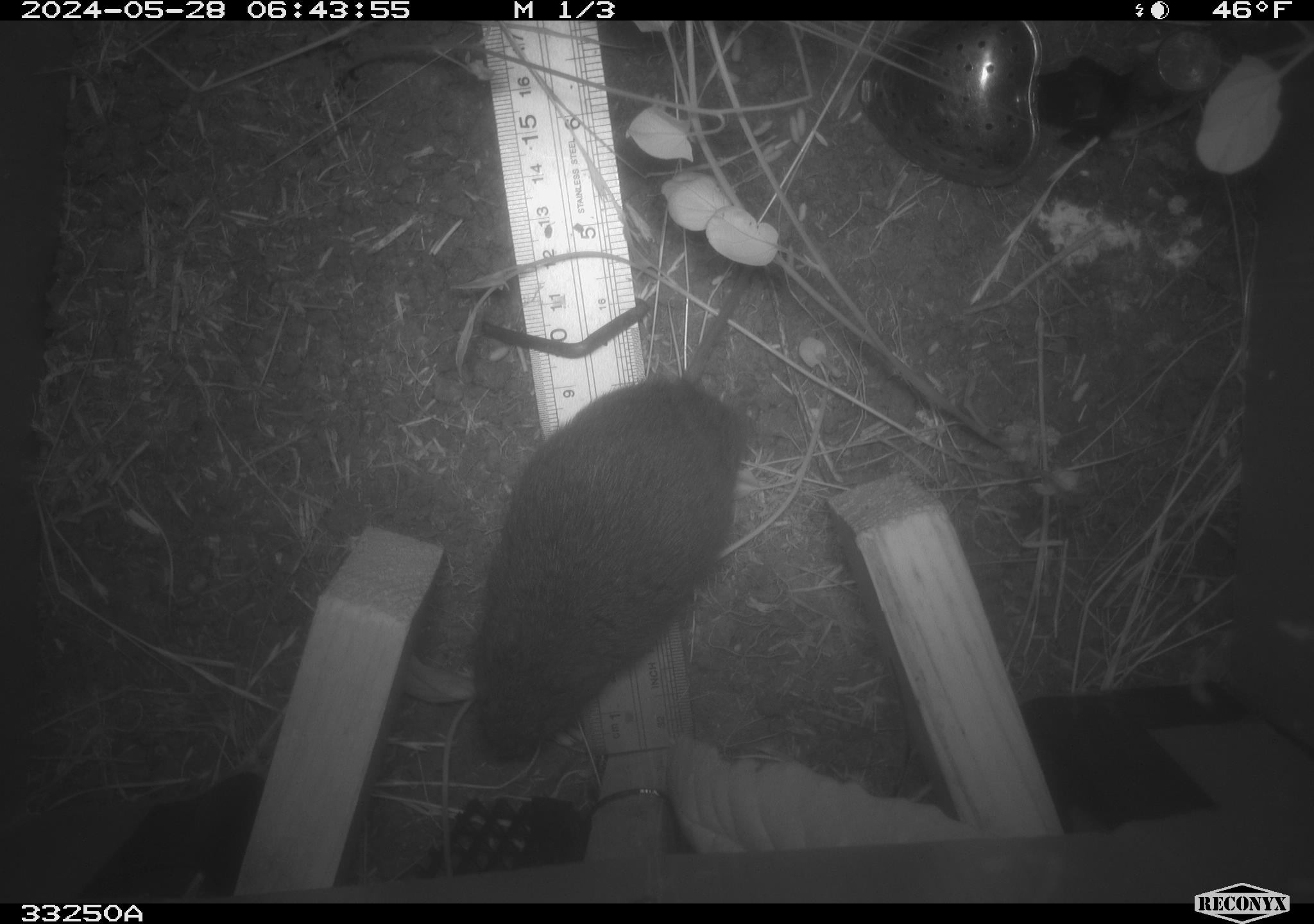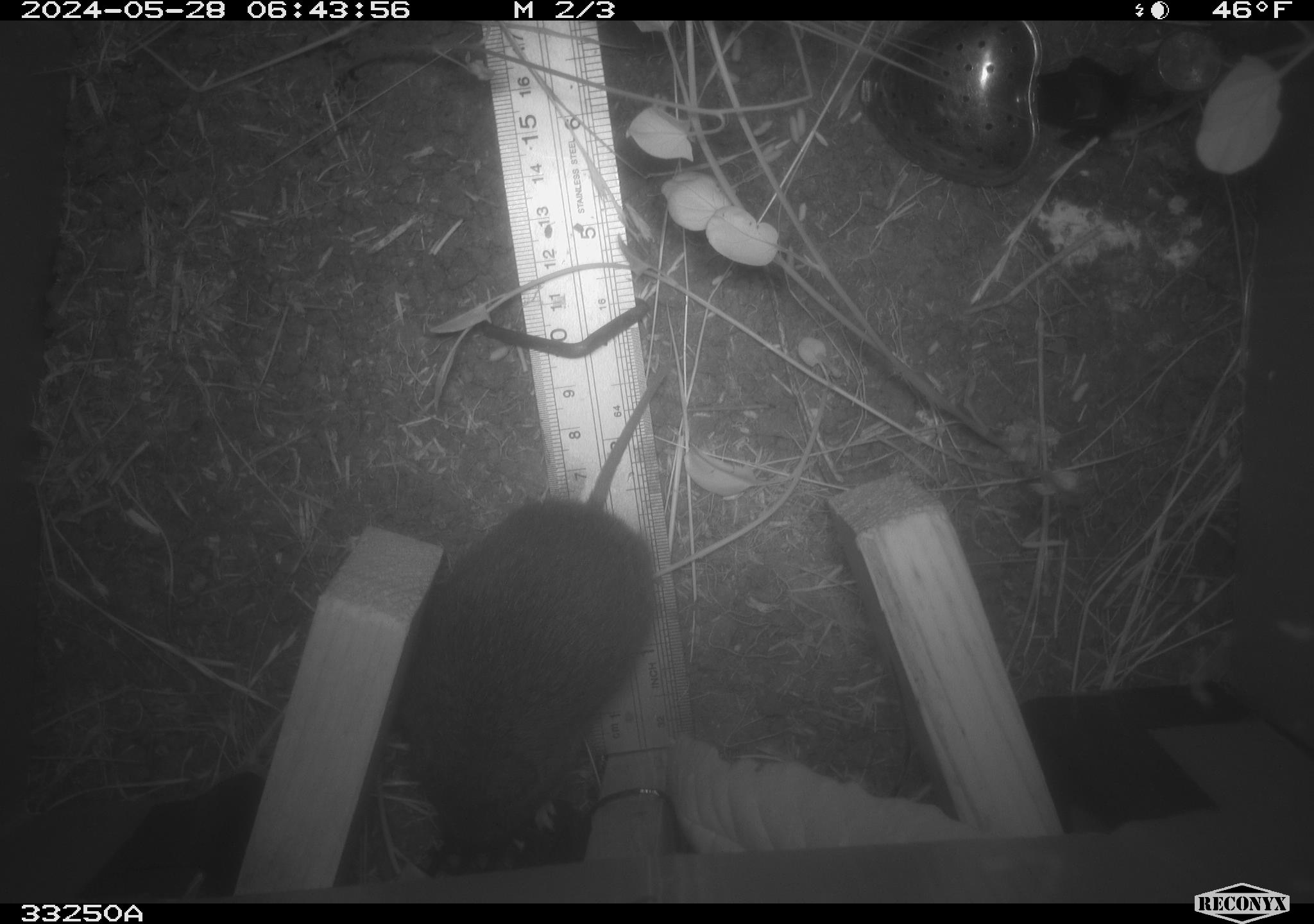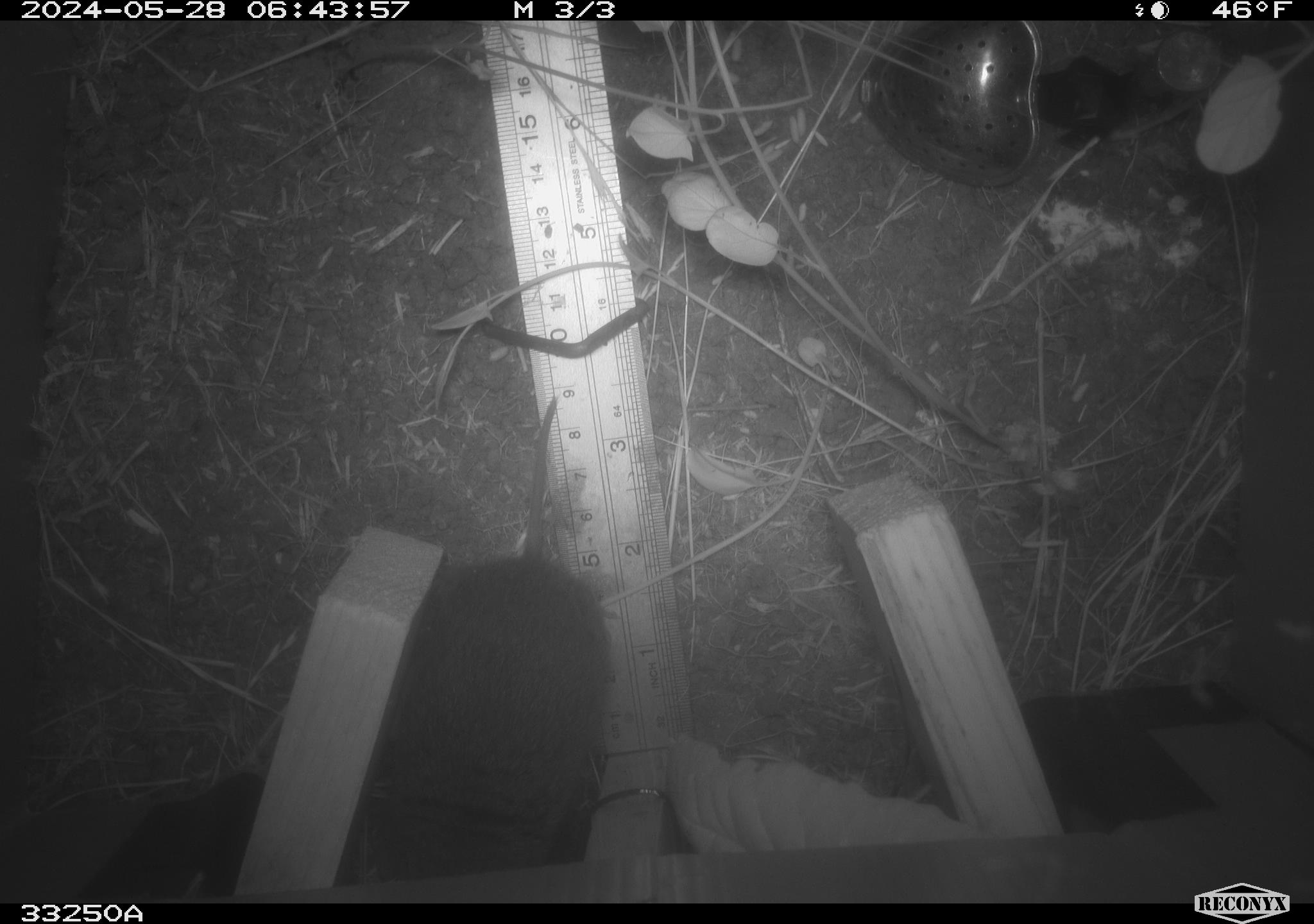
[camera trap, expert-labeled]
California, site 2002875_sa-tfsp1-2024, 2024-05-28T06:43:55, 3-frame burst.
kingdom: Animalia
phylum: Chordata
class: Mammalia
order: Rodentia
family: Cricetidae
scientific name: Arvicolinae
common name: voles, lemmings, and muskrats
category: arvicolinae subfamily